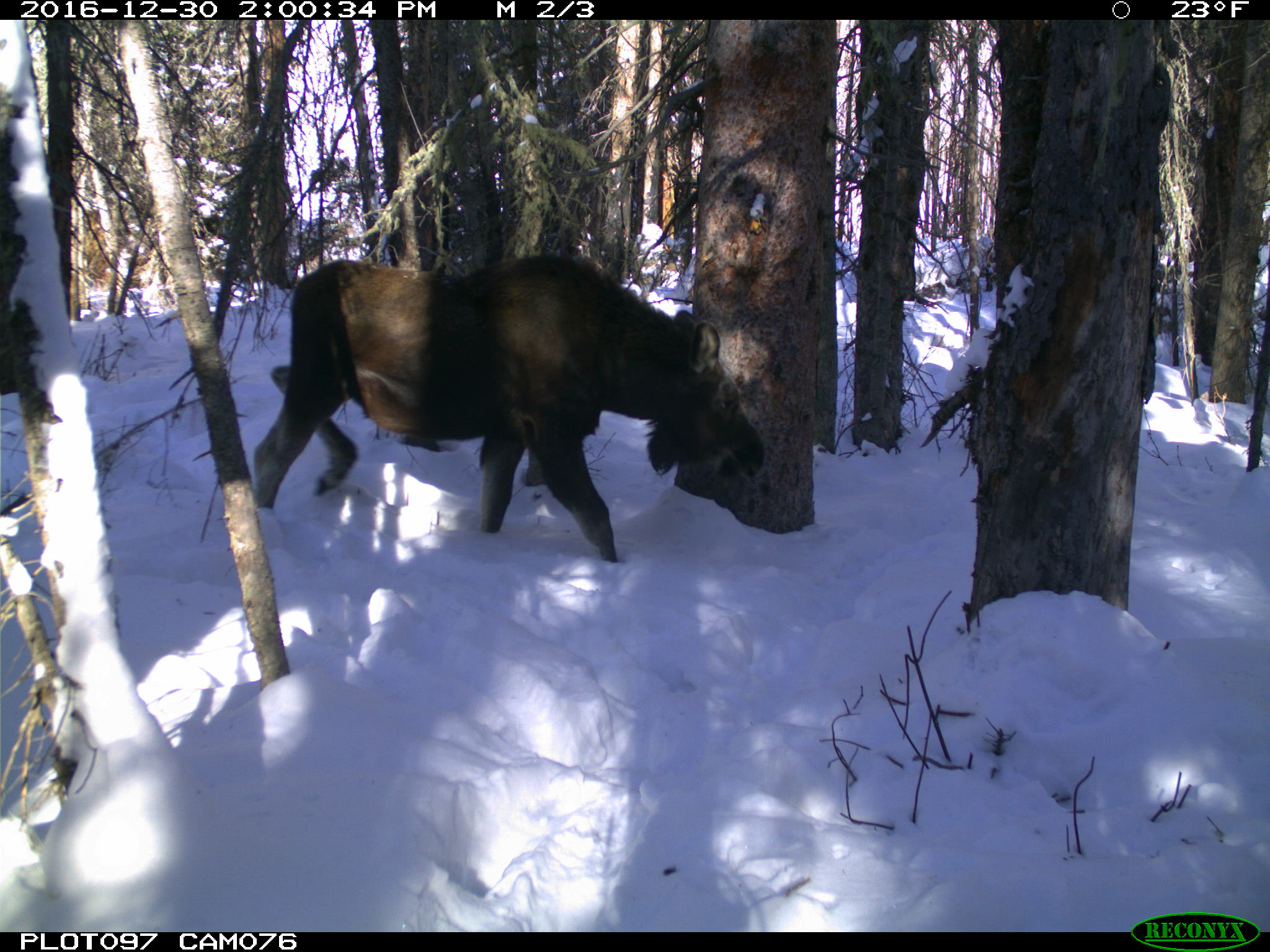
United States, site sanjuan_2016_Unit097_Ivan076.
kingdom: Animalia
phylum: Chordata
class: Mammalia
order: Artiodactyla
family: Cervidae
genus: Alces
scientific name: Alces alces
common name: moose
Alces alces (moose).